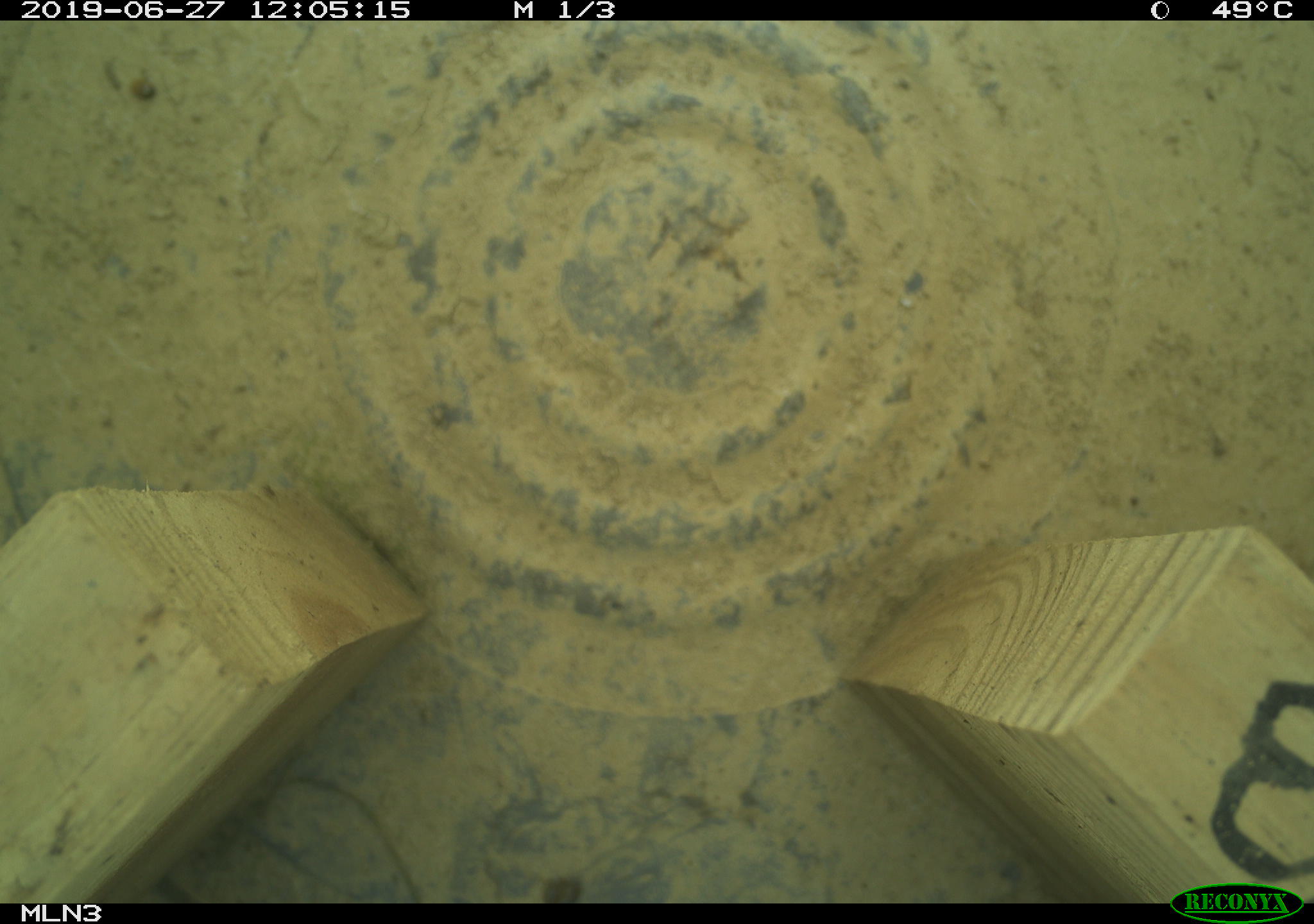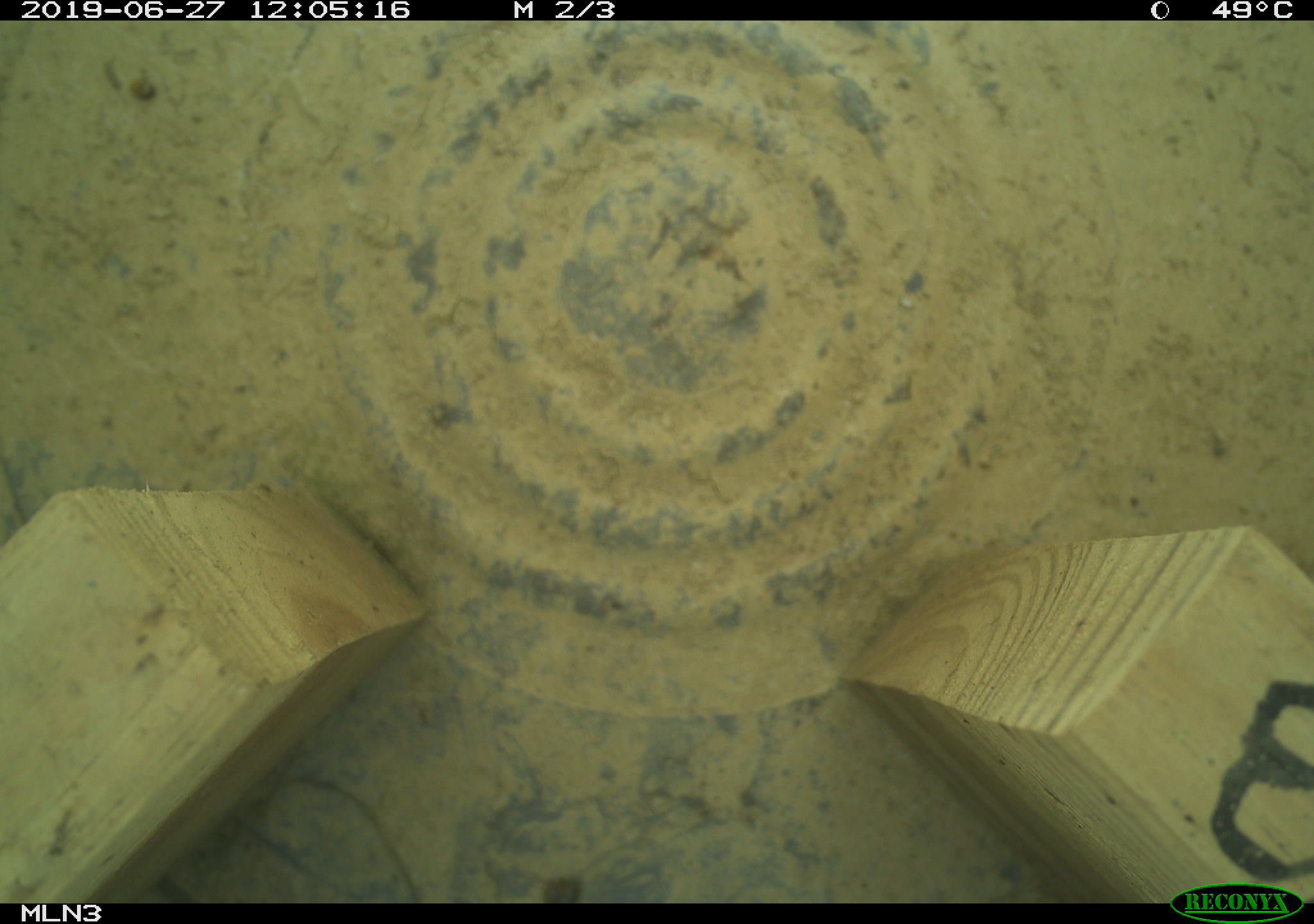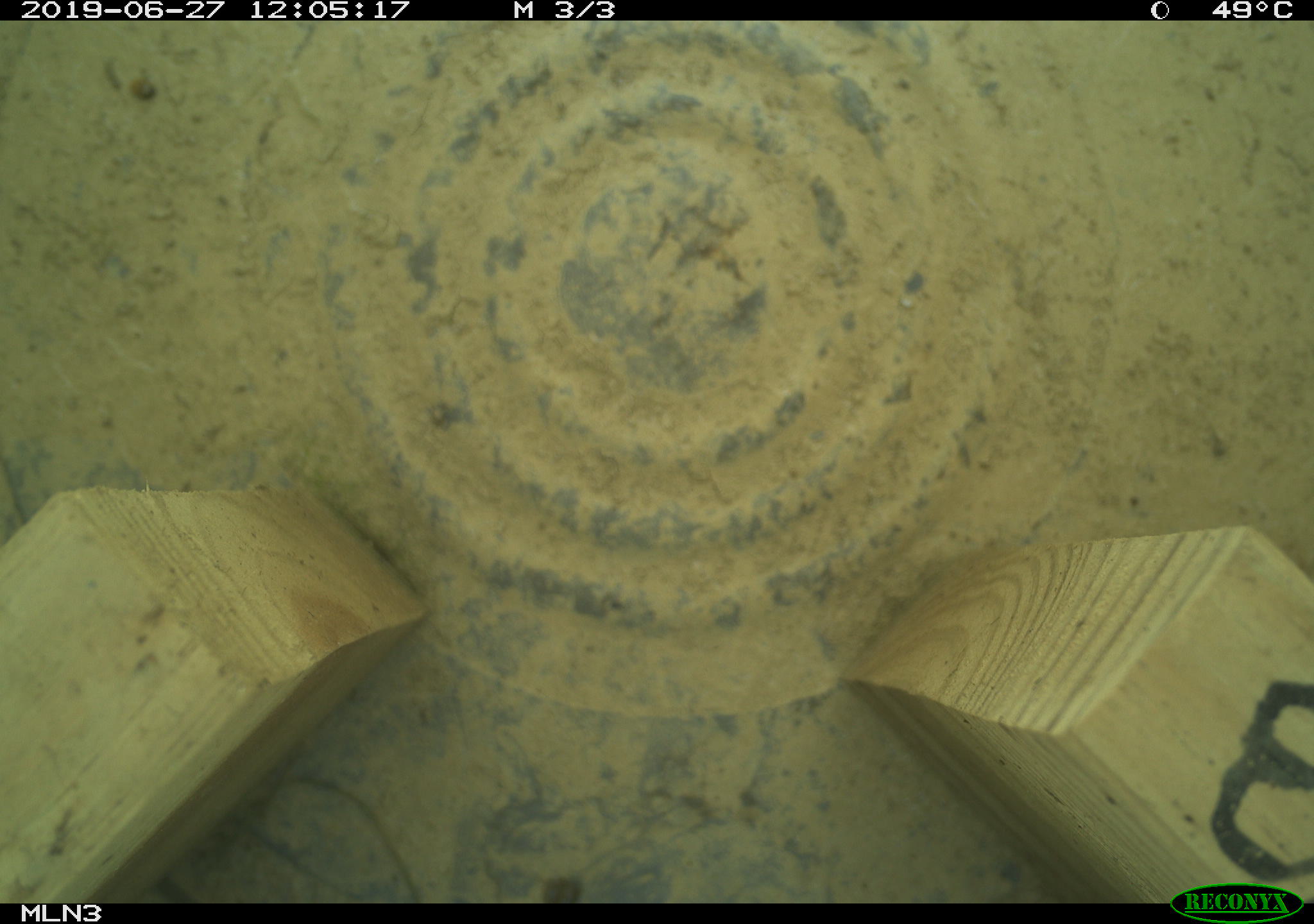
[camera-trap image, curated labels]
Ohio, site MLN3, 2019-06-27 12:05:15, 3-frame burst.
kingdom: Animalia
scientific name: Animalia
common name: animal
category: invertebrate